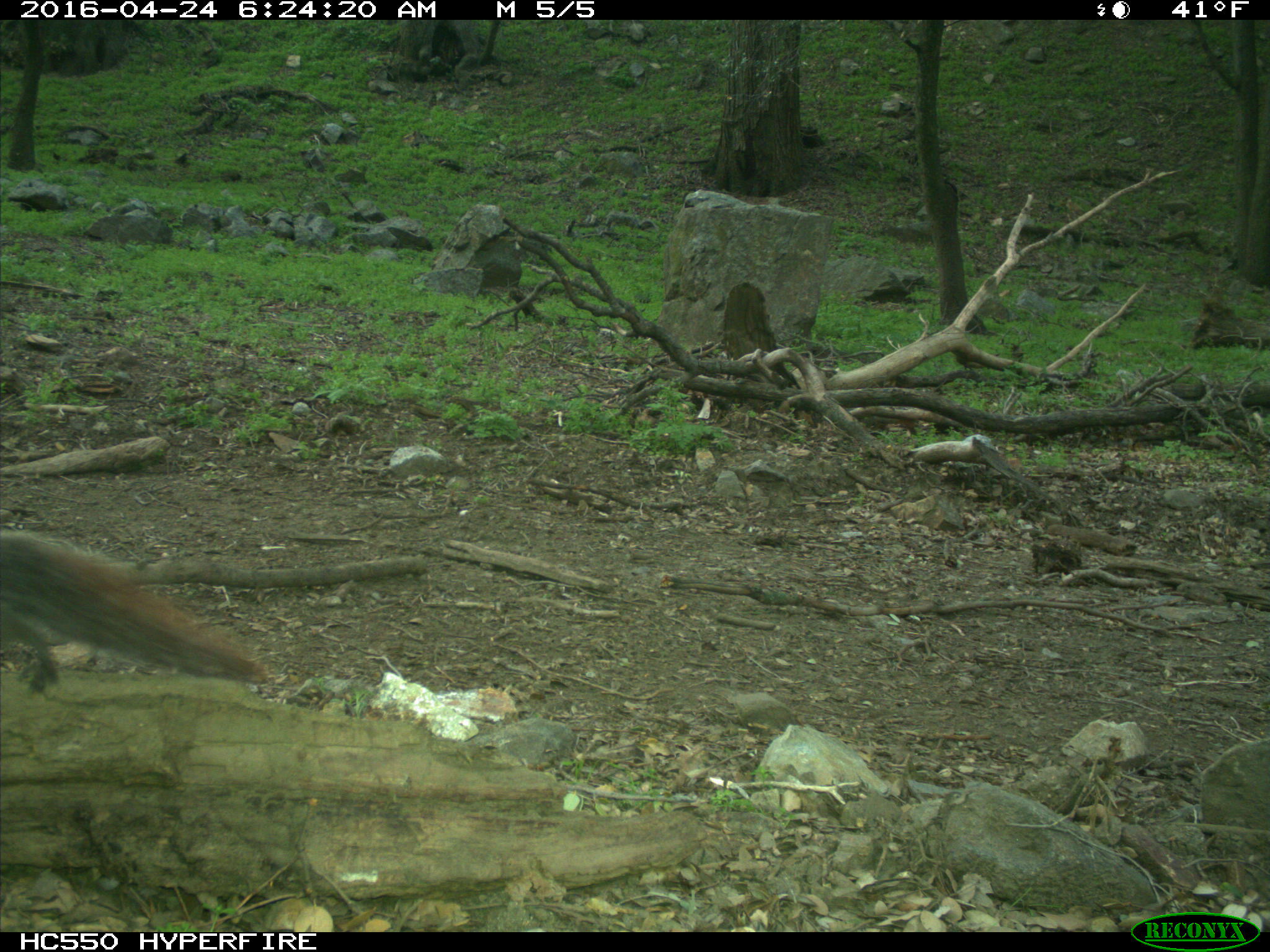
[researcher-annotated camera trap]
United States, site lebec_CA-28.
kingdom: Animalia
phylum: Chordata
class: Mammalia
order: Rodentia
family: Sciuridae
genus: Sciurus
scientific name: Sciurus carolinensis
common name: eastern gray squirrel